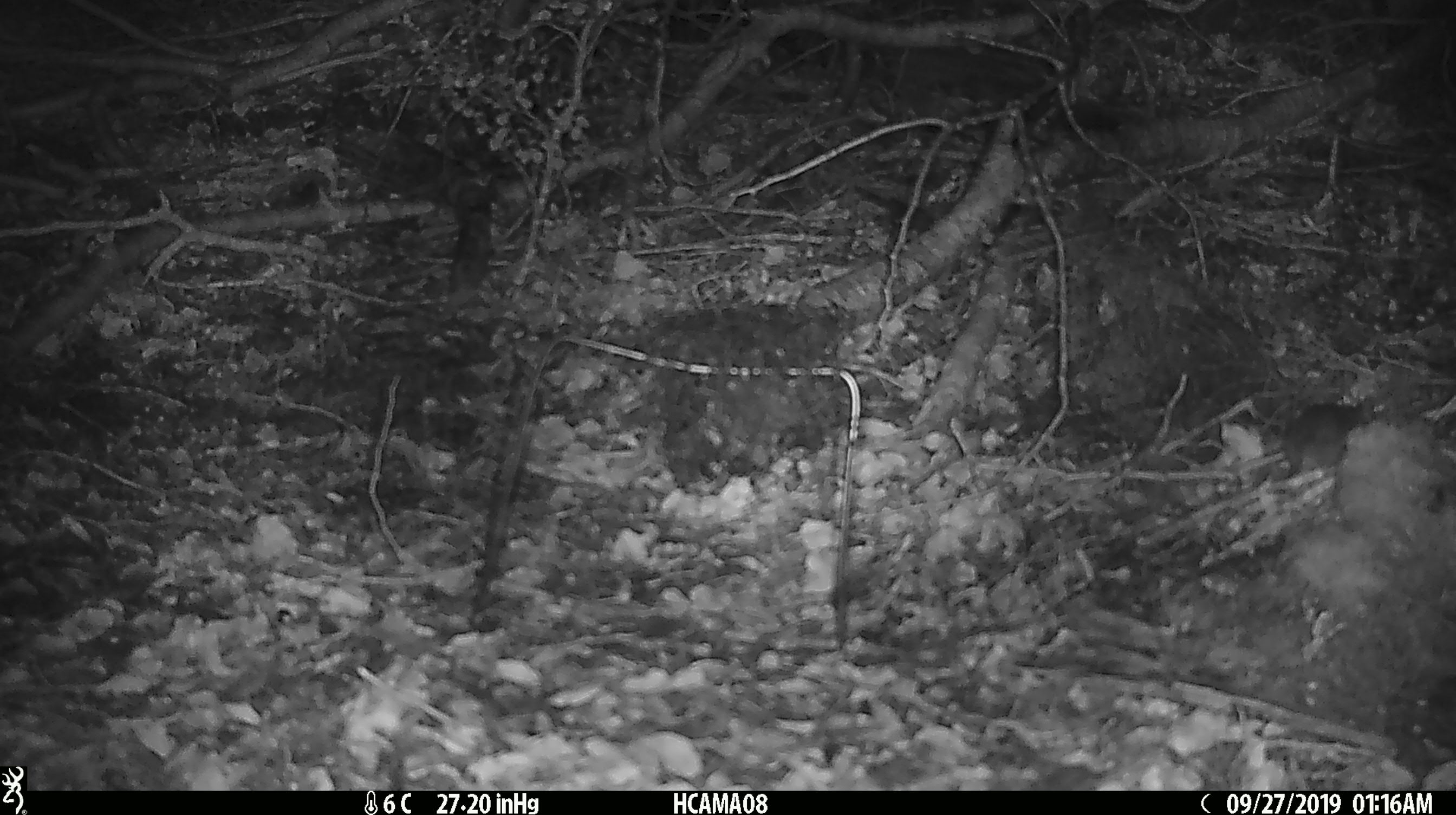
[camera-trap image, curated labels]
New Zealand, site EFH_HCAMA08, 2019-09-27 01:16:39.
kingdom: Animalia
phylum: Chordata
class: Mammalia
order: Rodentia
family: Muridae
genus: Mus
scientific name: Mus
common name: mouse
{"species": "mouse (Mus)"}